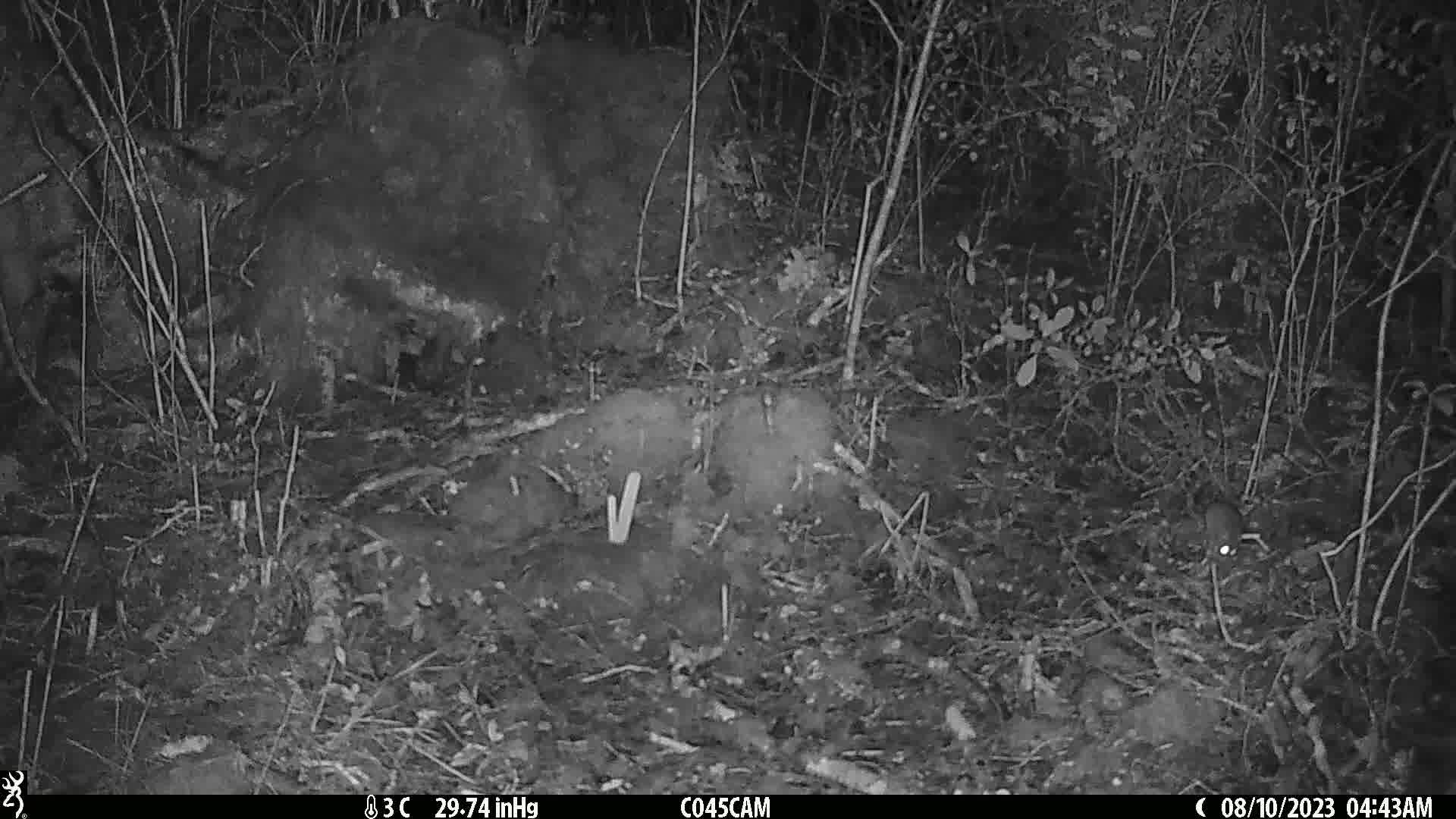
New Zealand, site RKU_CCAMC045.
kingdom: Animalia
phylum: Chordata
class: Mammalia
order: Rodentia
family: Muridae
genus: Rattus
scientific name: Rattus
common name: rat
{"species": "rat (Rattus)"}